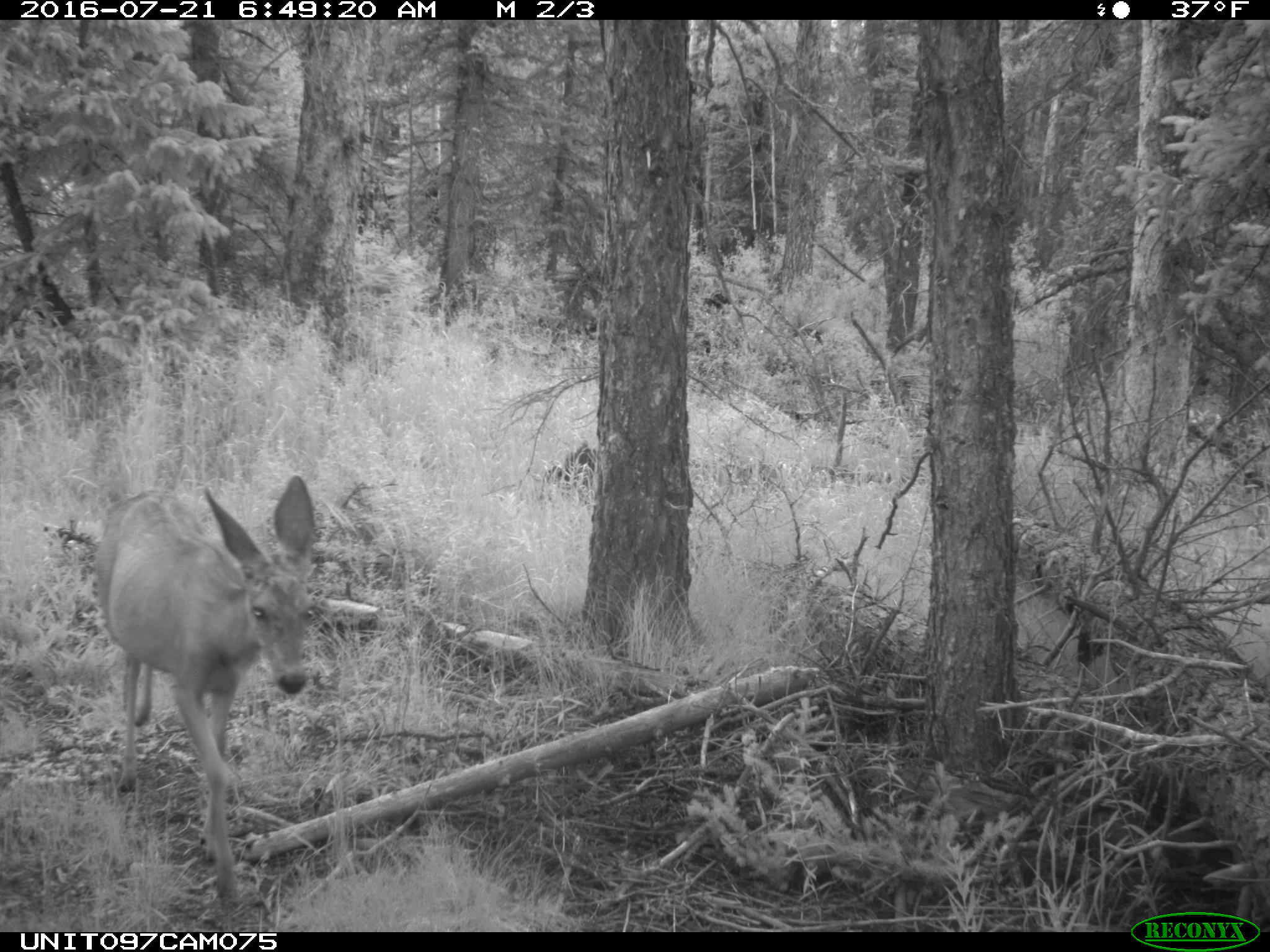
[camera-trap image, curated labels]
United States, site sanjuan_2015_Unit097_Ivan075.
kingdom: Animalia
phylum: Chordata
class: Mammalia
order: Artiodactyla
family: Cervidae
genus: Odocoileus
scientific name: Odocoileus hemionus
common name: mule deer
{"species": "Odocoileus hemionus (mule deer)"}